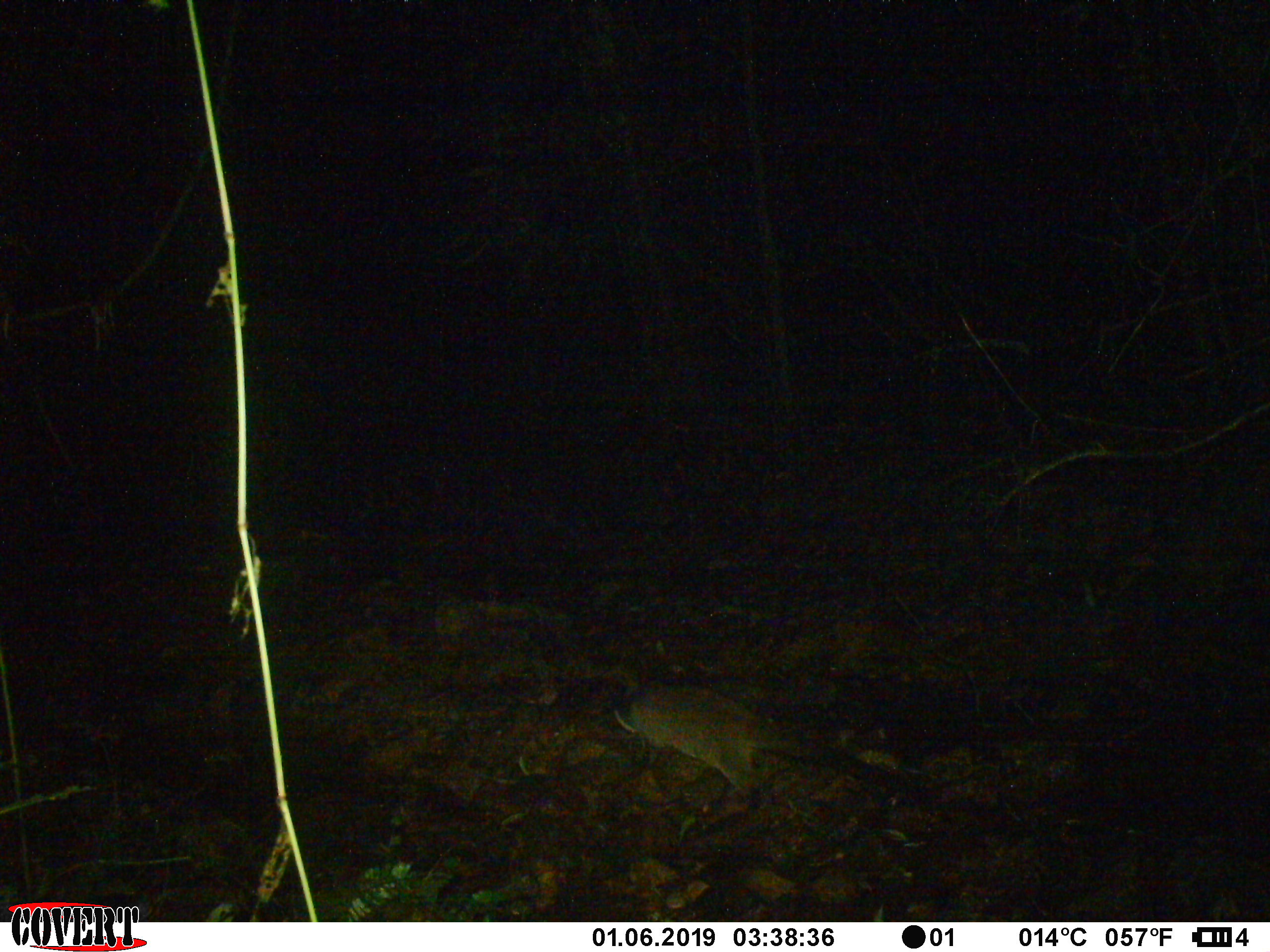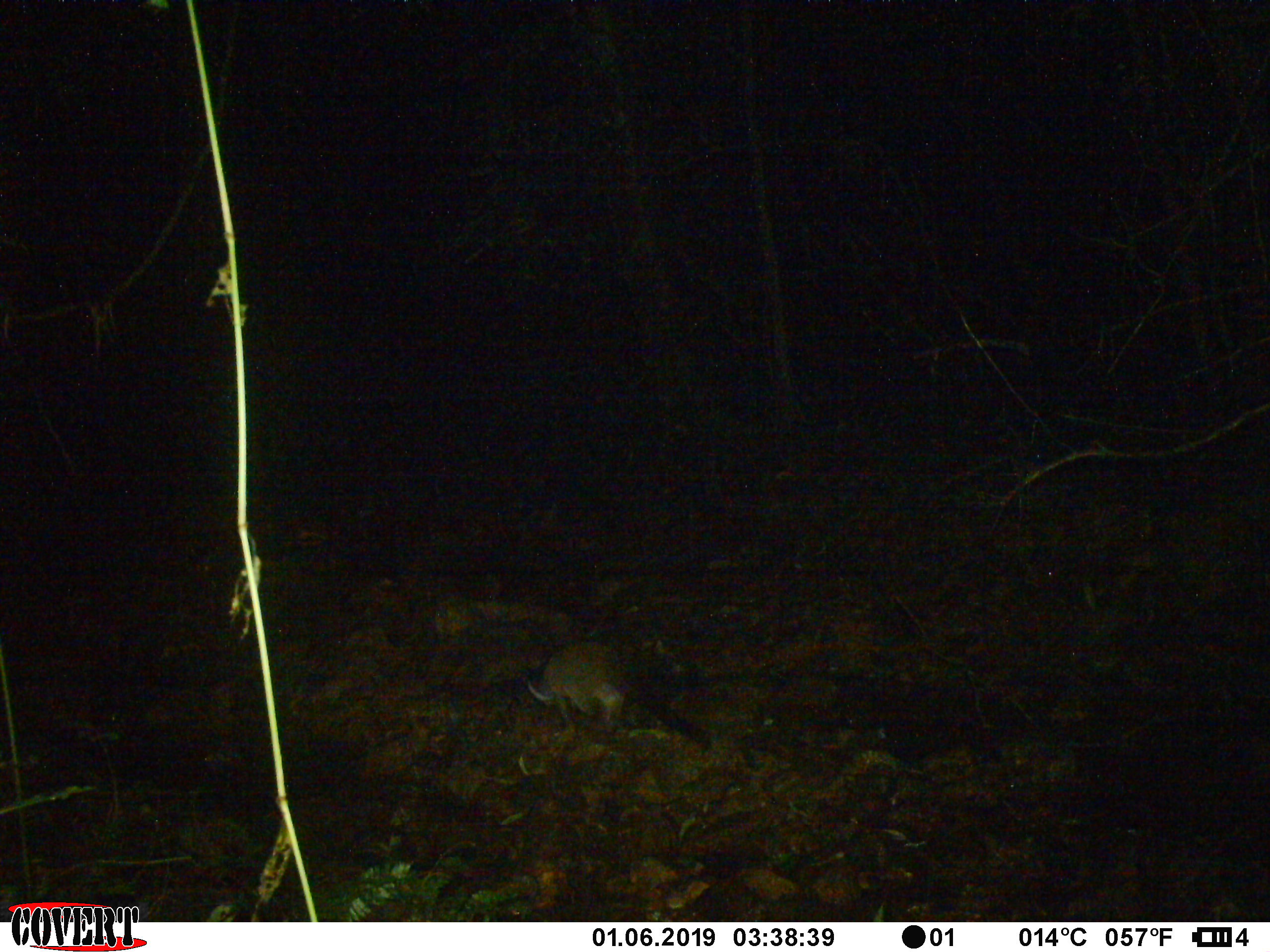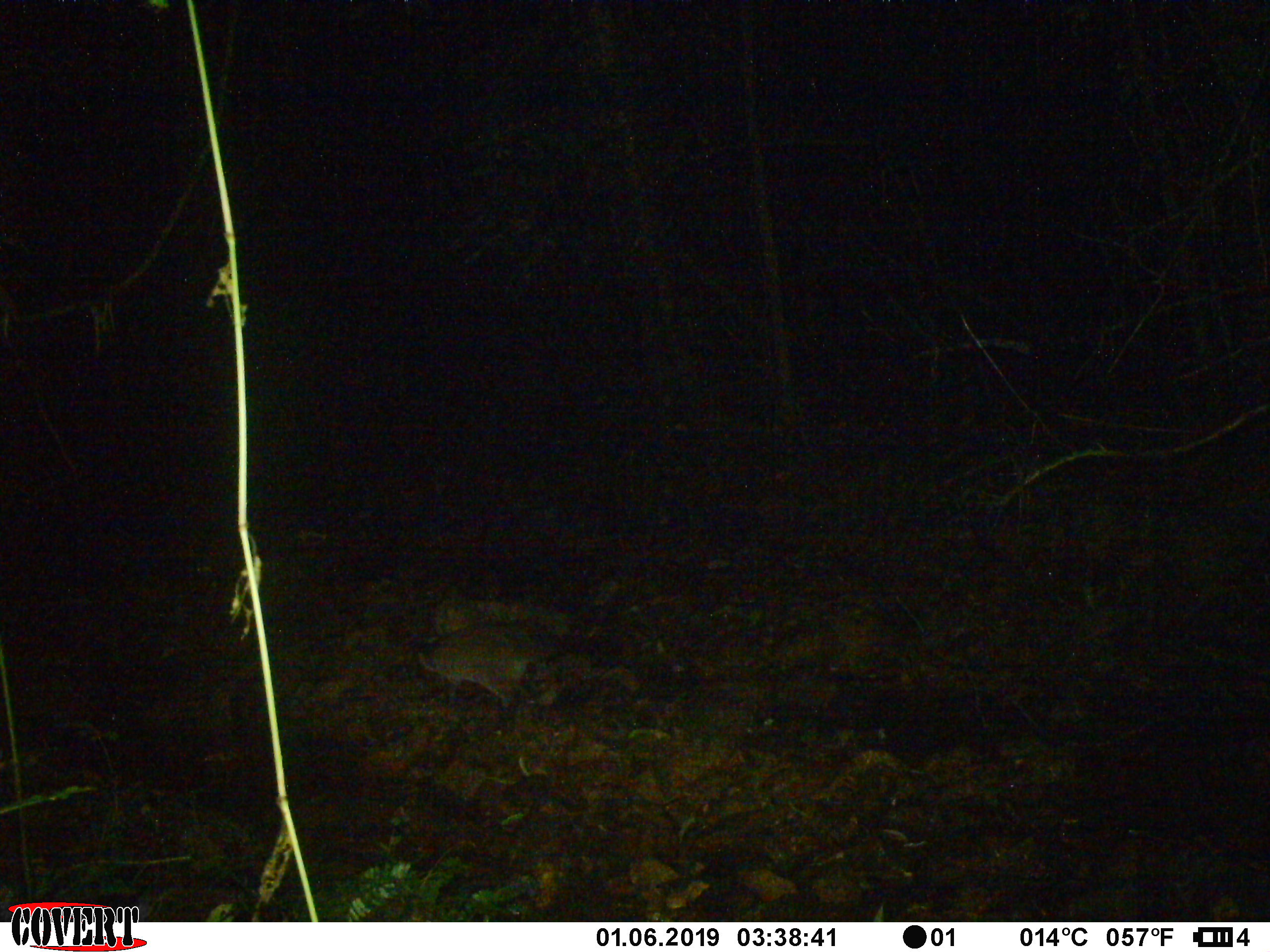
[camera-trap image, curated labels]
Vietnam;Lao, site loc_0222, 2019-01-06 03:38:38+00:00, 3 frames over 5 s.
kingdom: Animalia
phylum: Chordata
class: Mammalia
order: Carnivora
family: Viverridae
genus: Paguma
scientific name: Paguma larvata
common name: masked palm civet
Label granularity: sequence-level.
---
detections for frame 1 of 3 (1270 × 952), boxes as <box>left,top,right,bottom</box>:
masked palm civet: <box>612,678,824,806</box>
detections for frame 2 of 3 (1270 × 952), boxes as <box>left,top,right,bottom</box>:
masked palm civet: <box>524,643,712,747</box>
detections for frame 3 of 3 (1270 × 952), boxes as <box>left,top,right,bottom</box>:
masked palm civet: <box>417,618,562,727</box>